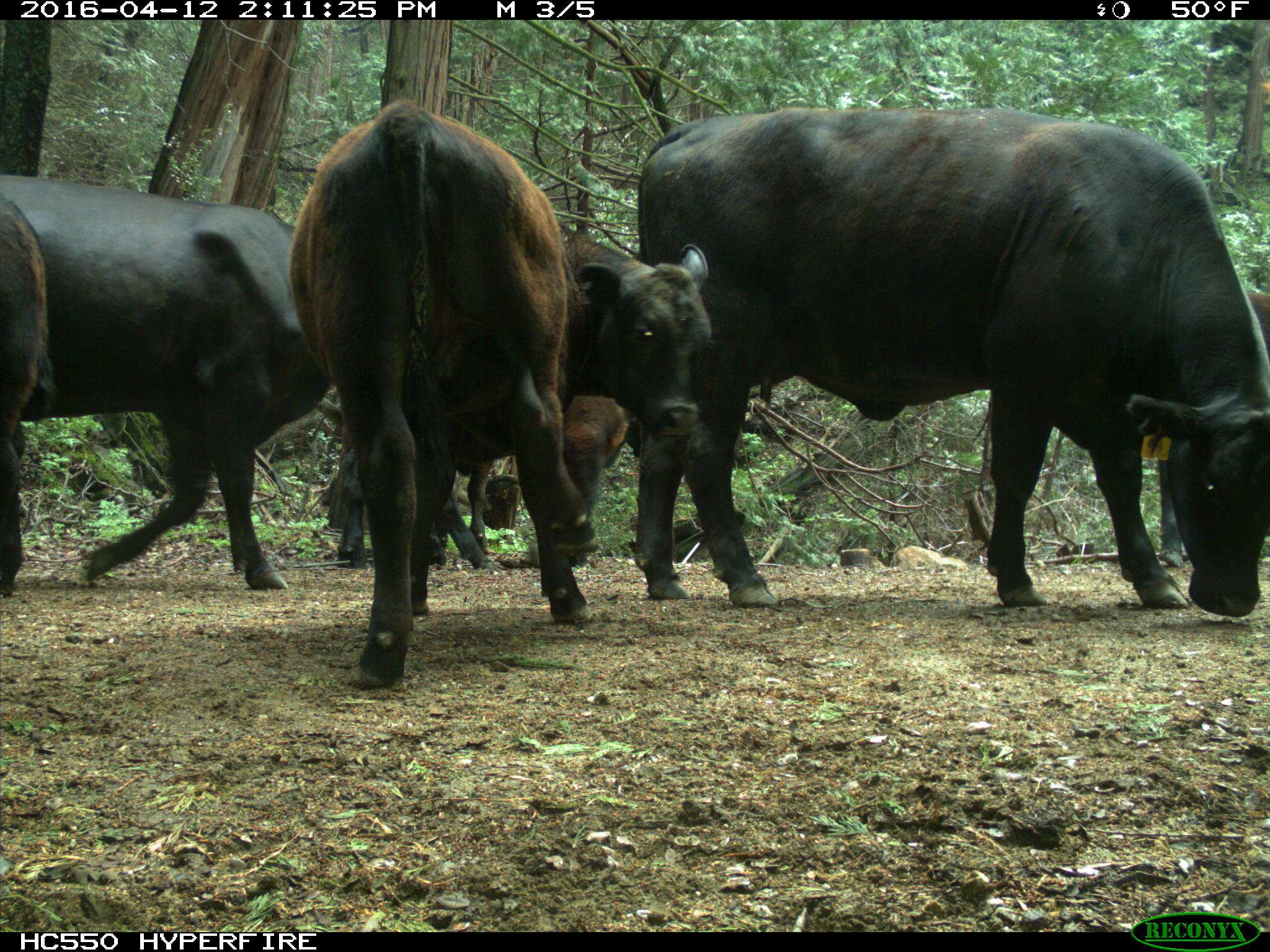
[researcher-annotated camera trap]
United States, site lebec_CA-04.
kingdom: Animalia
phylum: Chordata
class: Mammalia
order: Artiodactyla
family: Bovidae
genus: Bos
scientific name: Bos taurus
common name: domestic cow